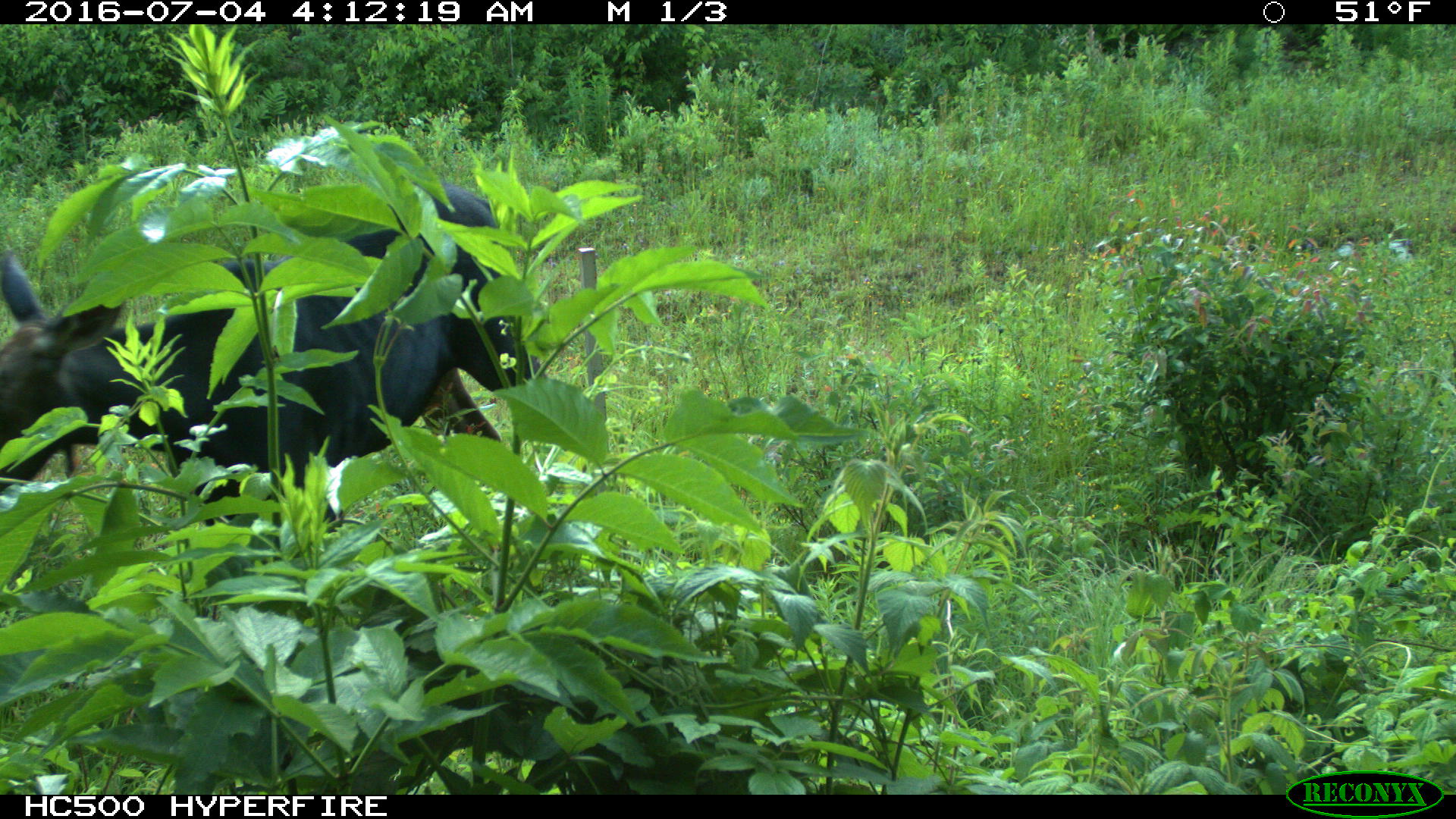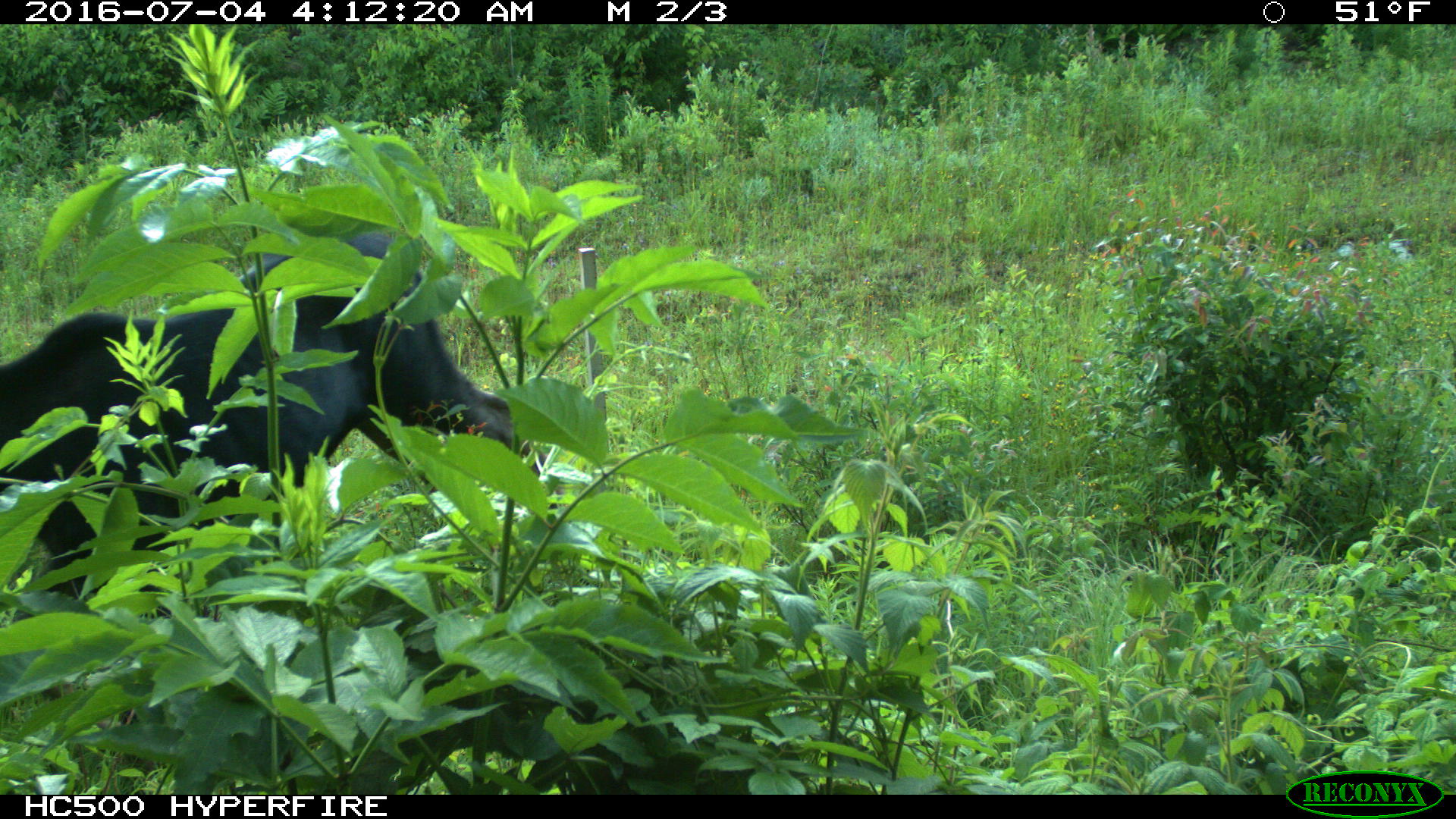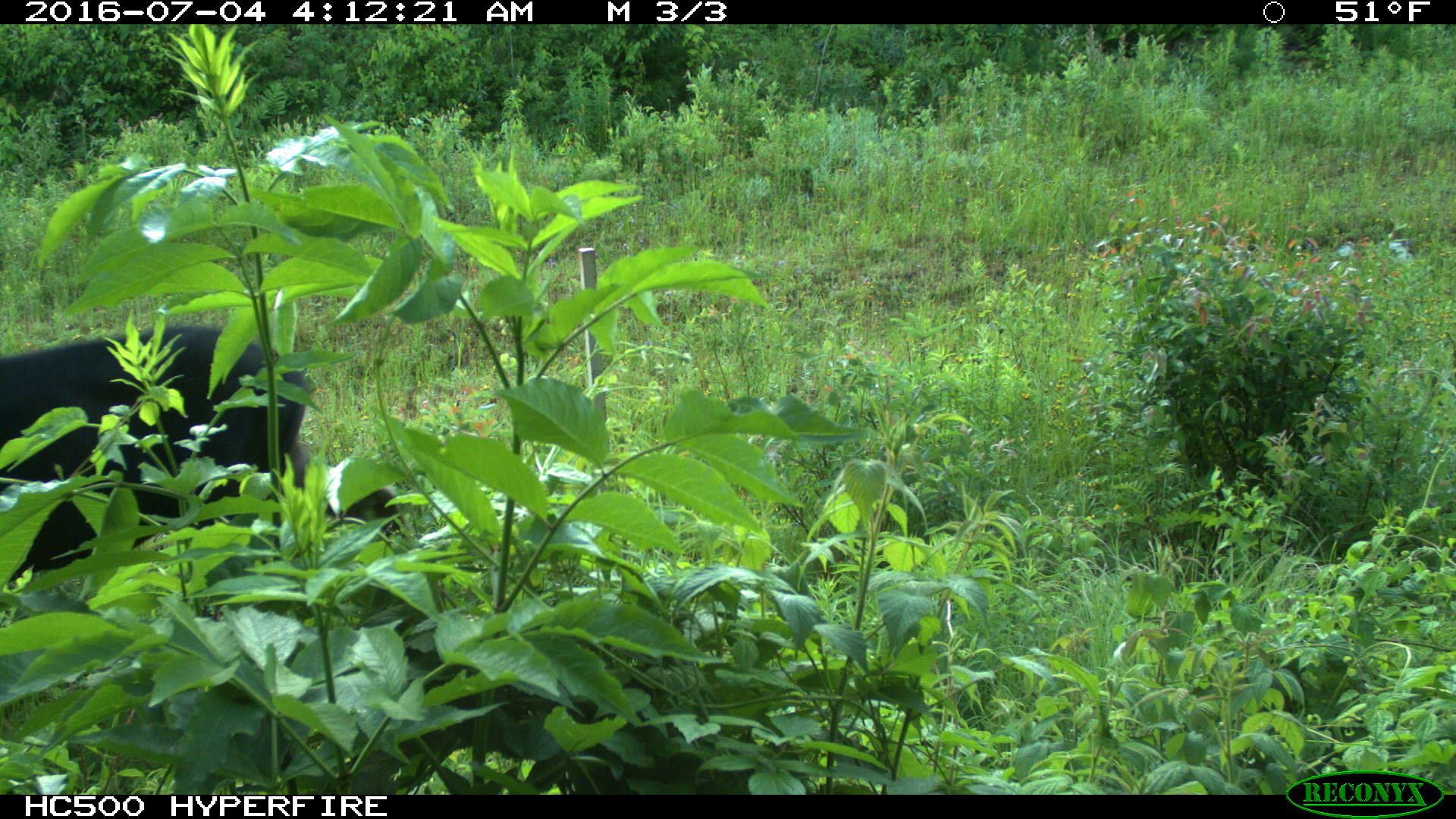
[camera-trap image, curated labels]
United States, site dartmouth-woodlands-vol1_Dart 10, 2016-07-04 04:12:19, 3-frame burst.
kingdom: Animalia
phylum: Chordata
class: Mammalia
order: Artiodactyla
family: Cervidae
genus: Alces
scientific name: Alces alces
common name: moose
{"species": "moose (Alces alces)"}